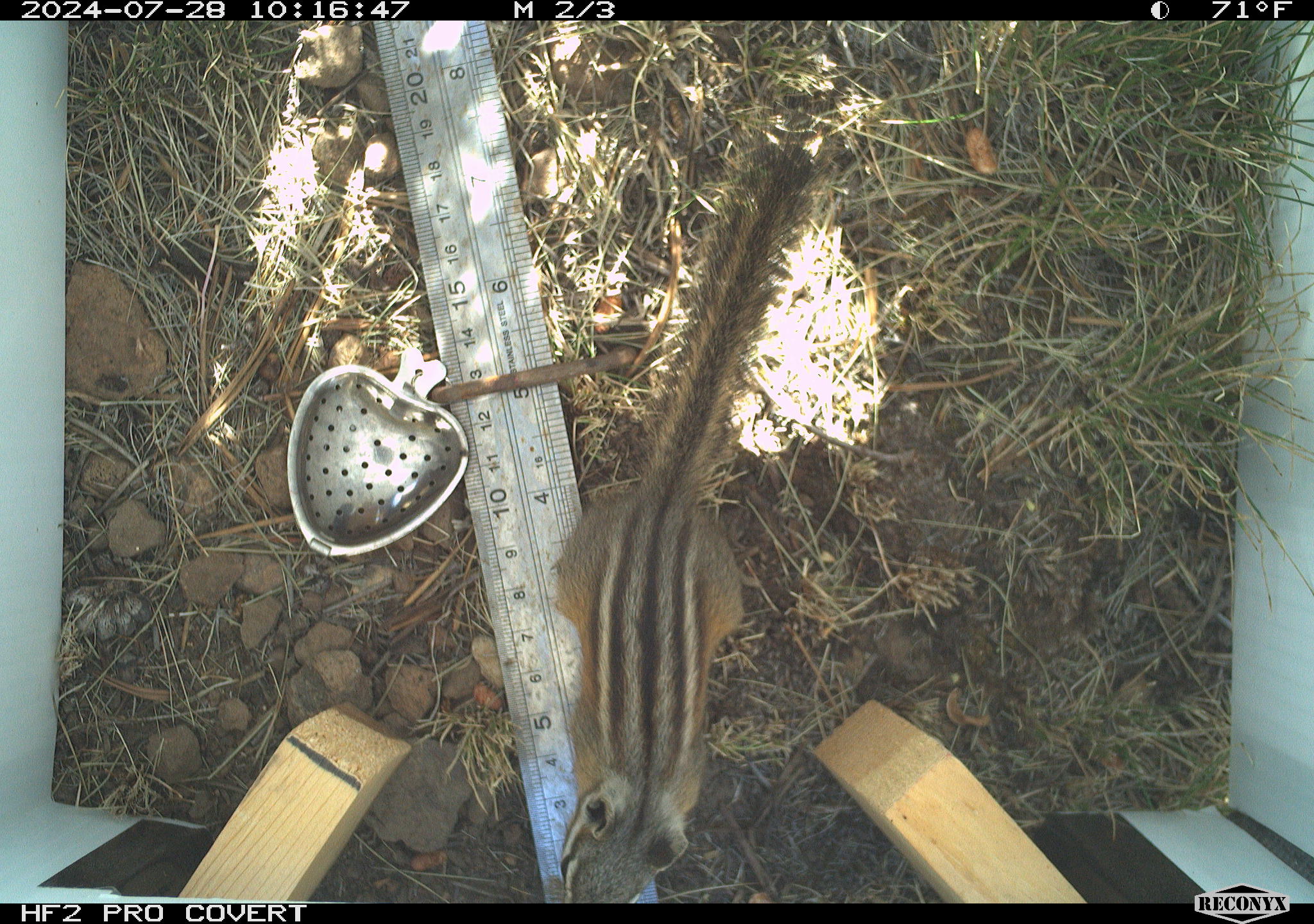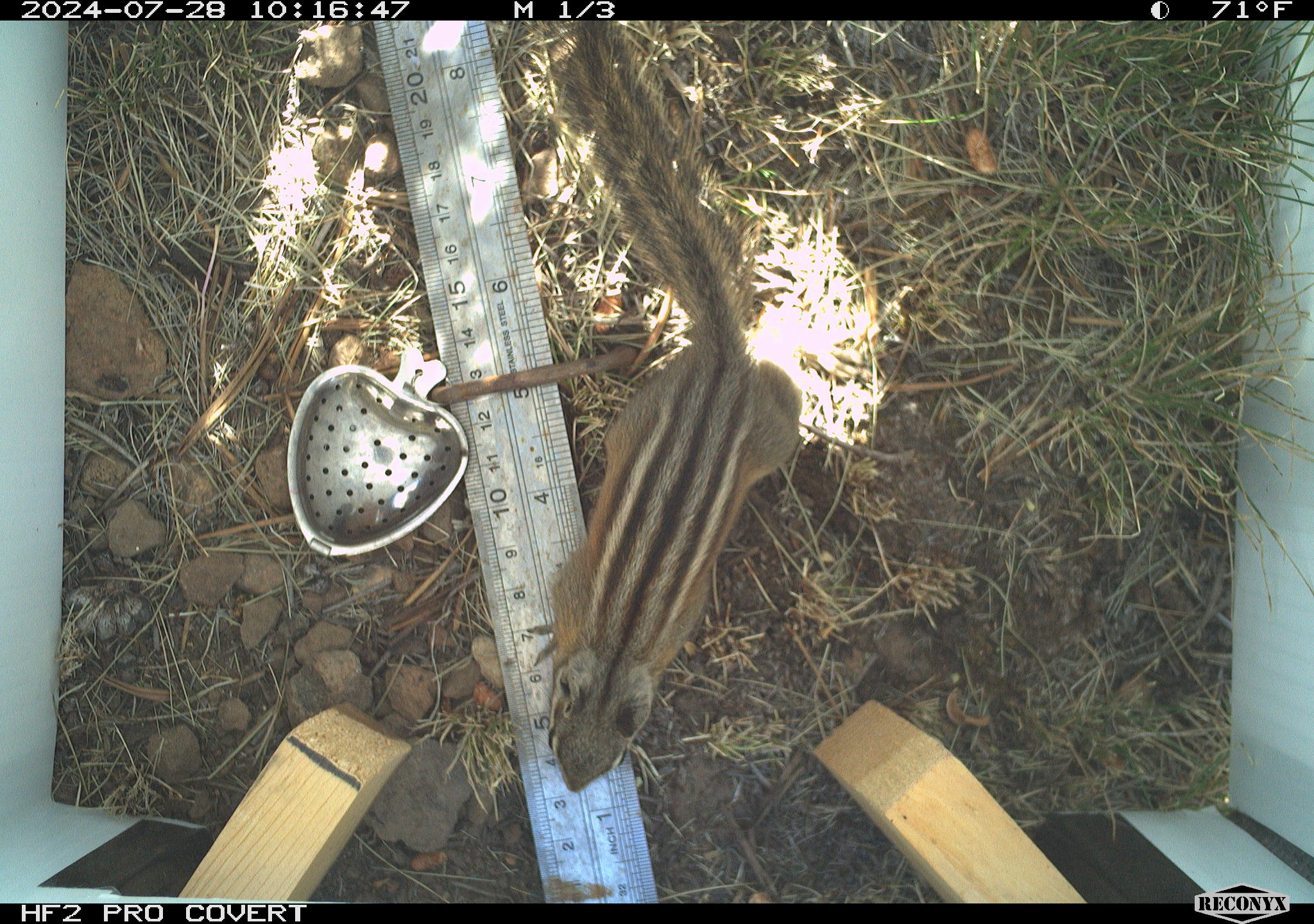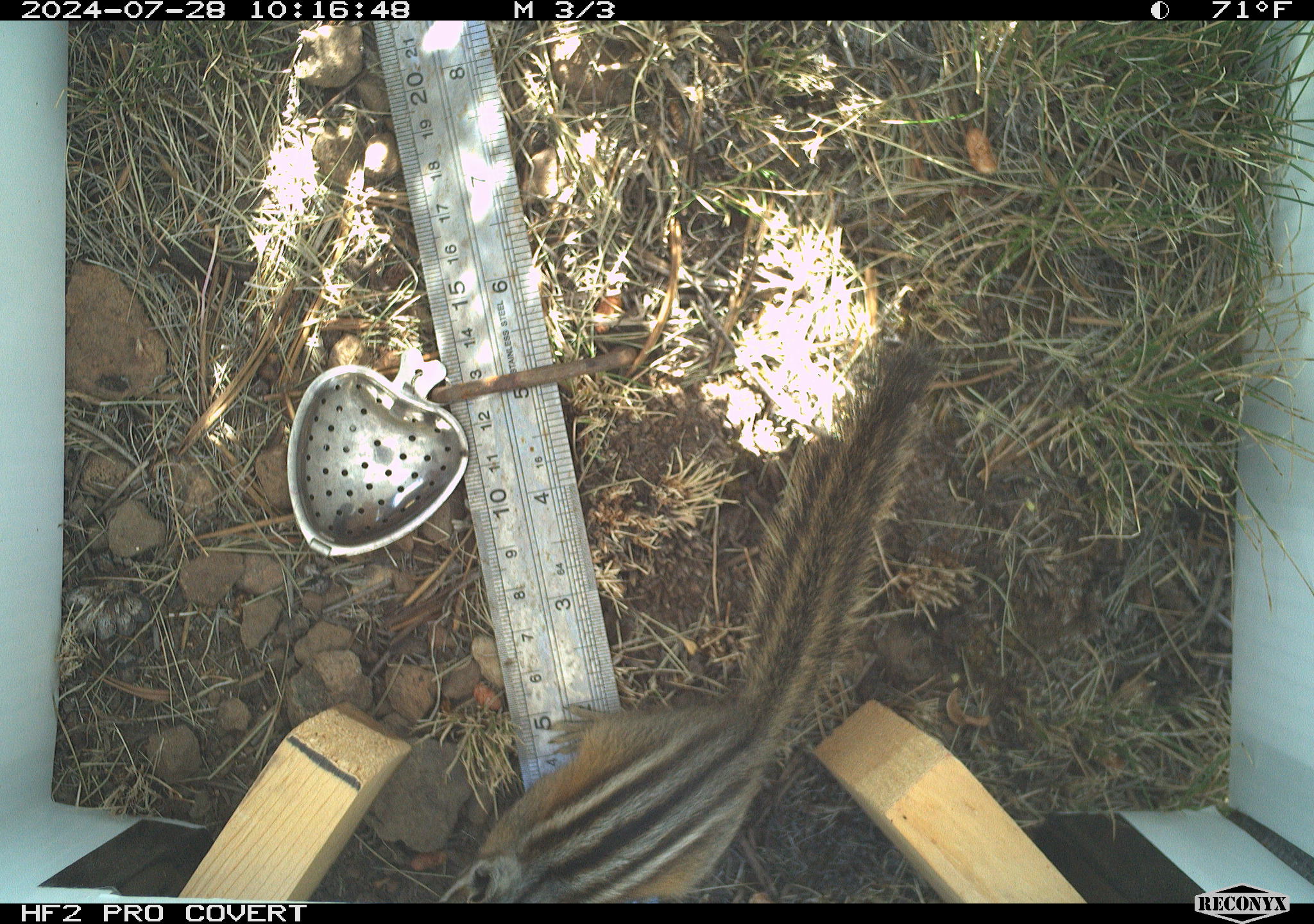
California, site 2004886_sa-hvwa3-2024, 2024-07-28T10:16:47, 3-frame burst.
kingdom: Animalia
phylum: Chordata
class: Mammalia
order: Rodentia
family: Sciuridae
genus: Neotamias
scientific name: Neotamias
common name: western chipmunks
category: neotamias species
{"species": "neotamias species (western chipmunks) (Neotamias)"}